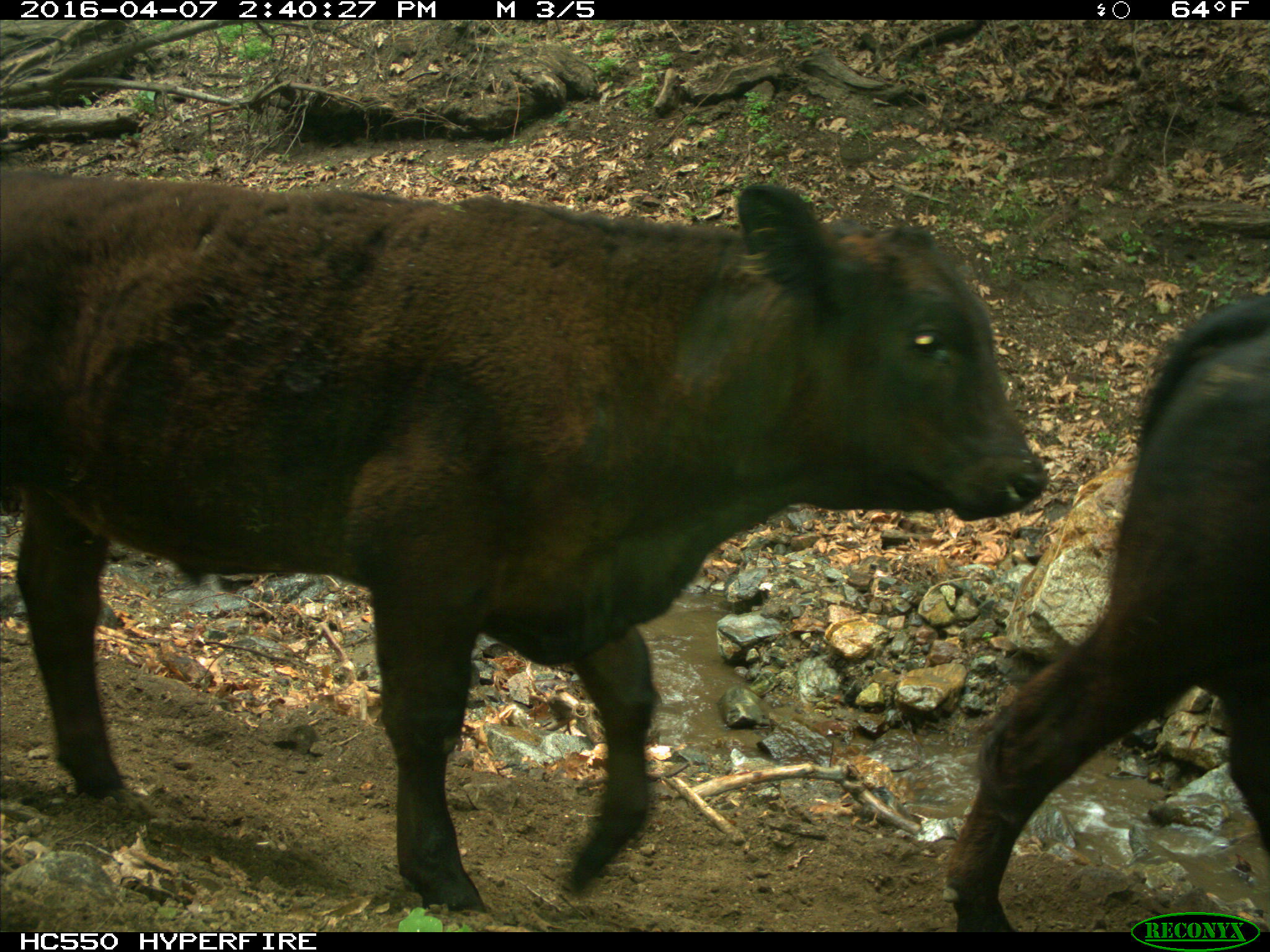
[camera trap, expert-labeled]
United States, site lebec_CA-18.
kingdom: Animalia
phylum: Chordata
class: Mammalia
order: Artiodactyla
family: Bovidae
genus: Bos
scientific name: Bos taurus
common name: domestic cow